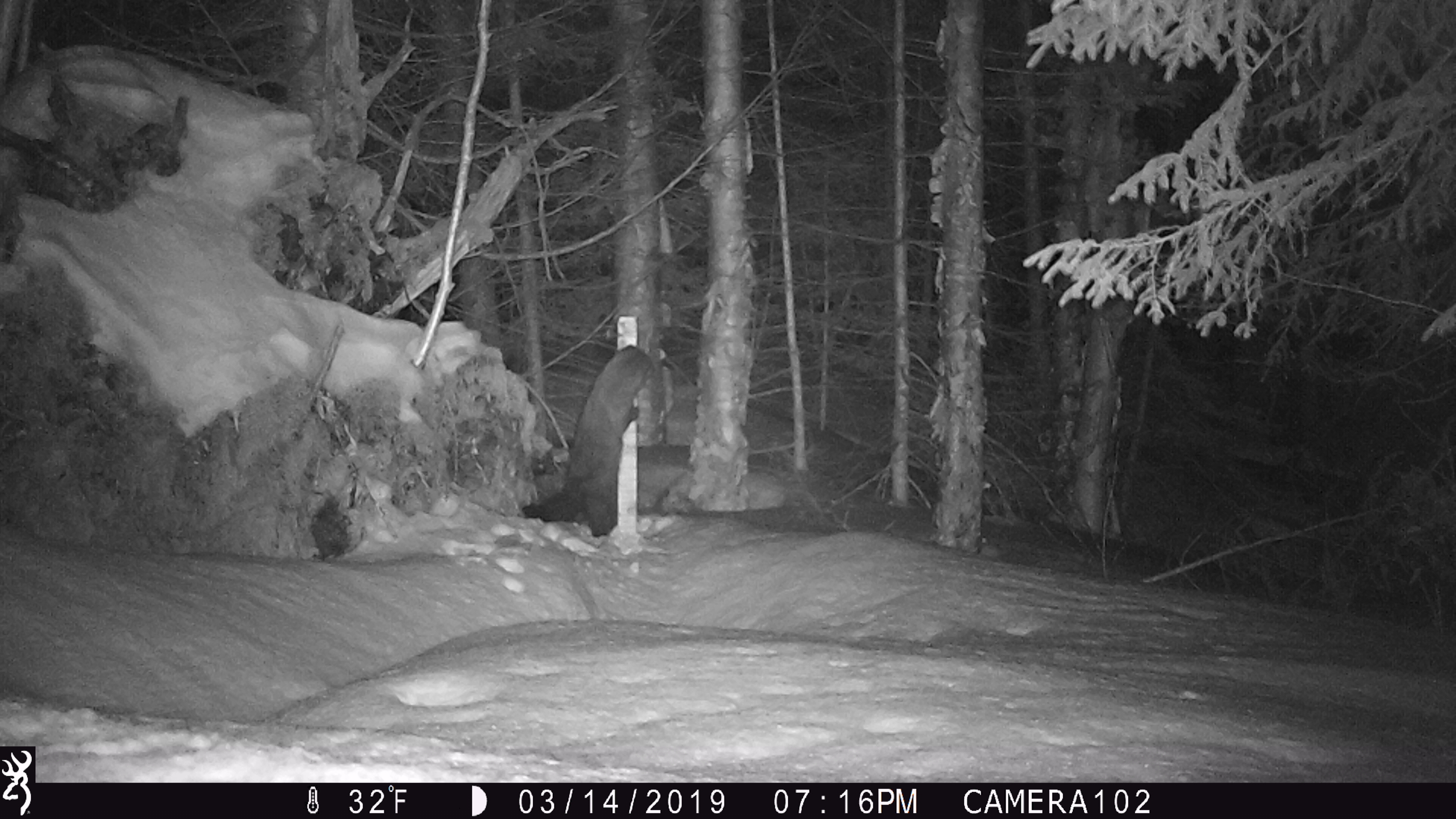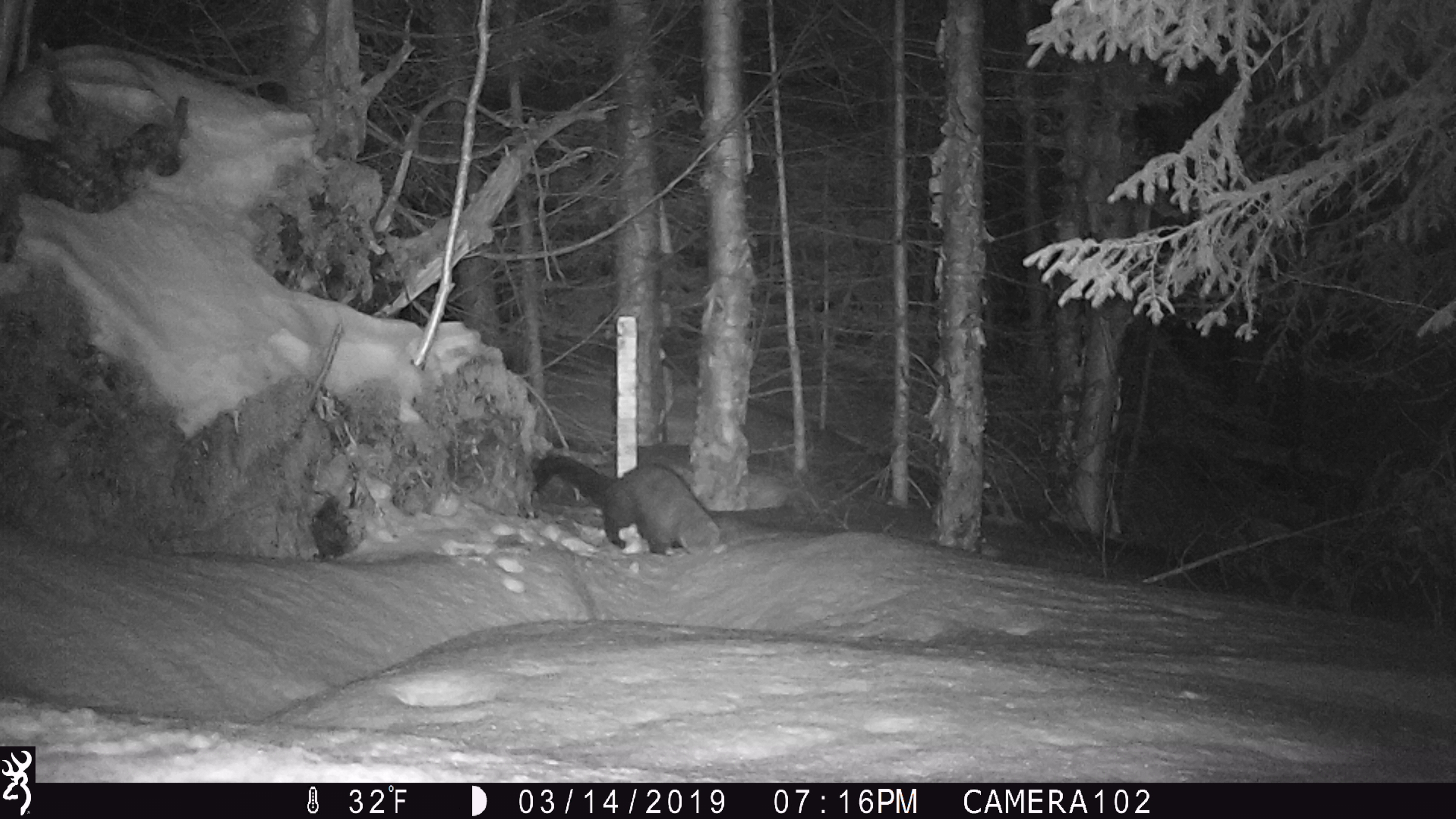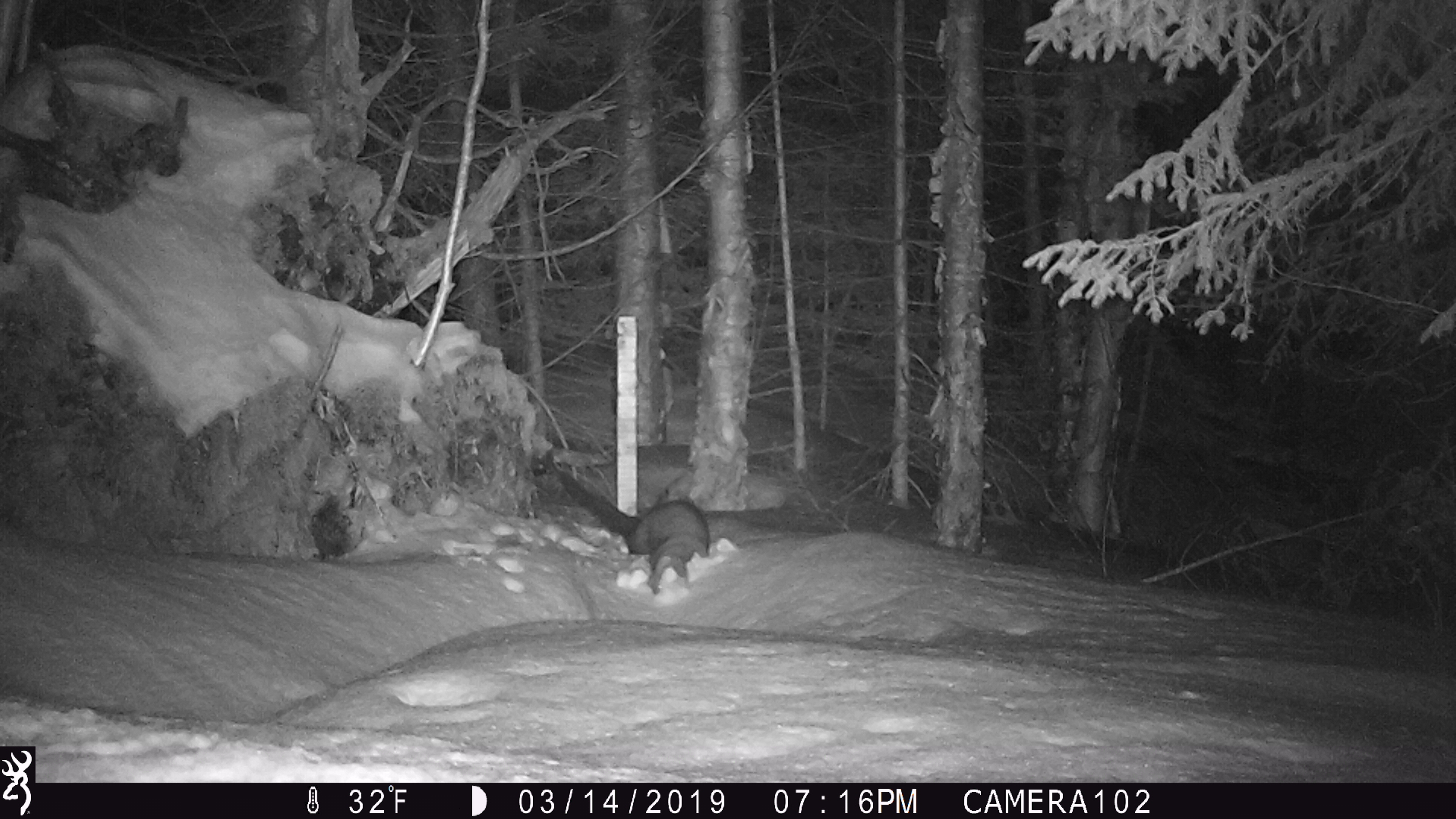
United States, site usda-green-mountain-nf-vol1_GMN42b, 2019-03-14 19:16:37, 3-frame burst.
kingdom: Animalia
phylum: Chordata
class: Mammalia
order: Carnivora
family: Mustelidae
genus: Pekania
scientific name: Pekania pennanti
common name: fisher